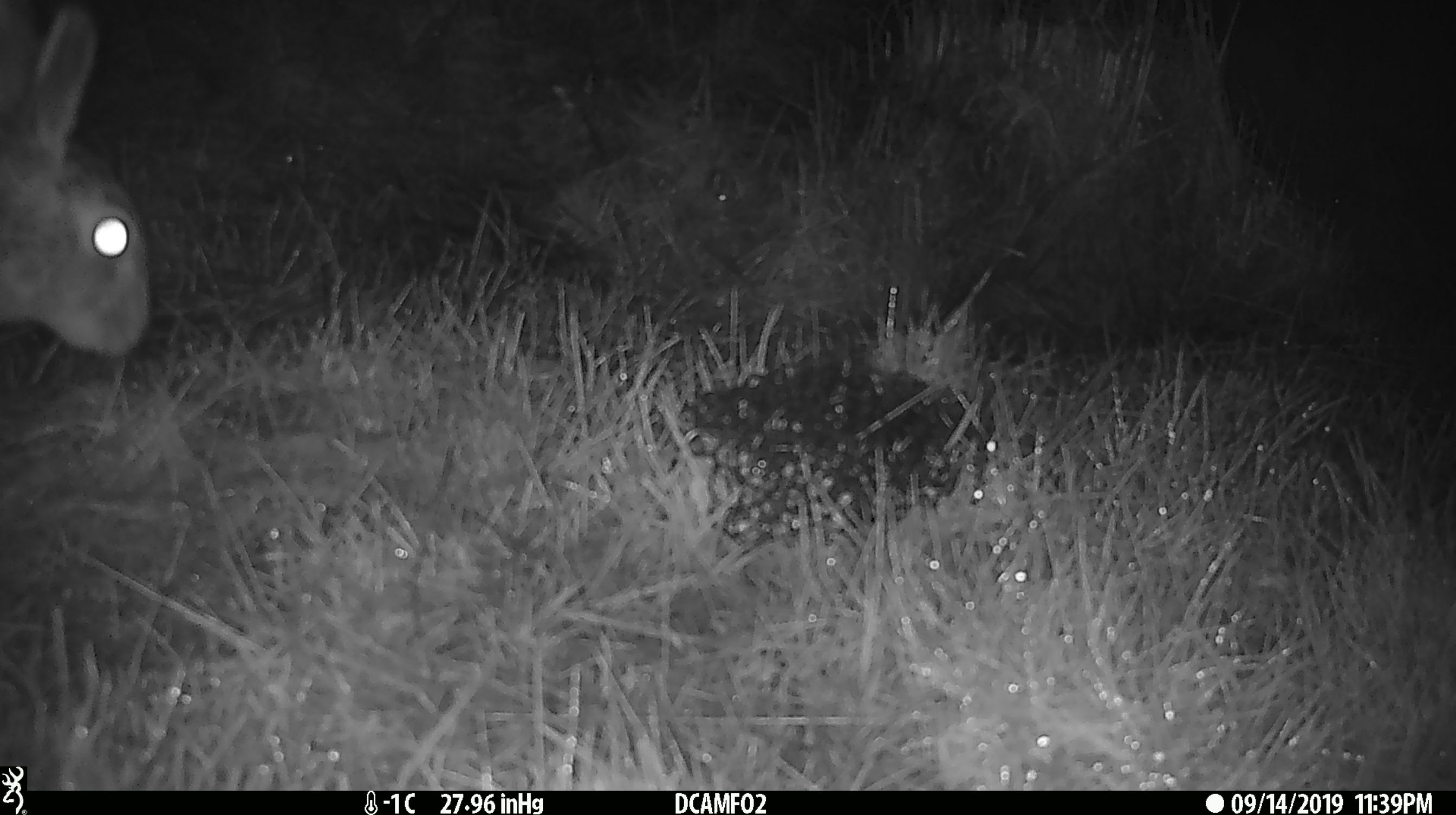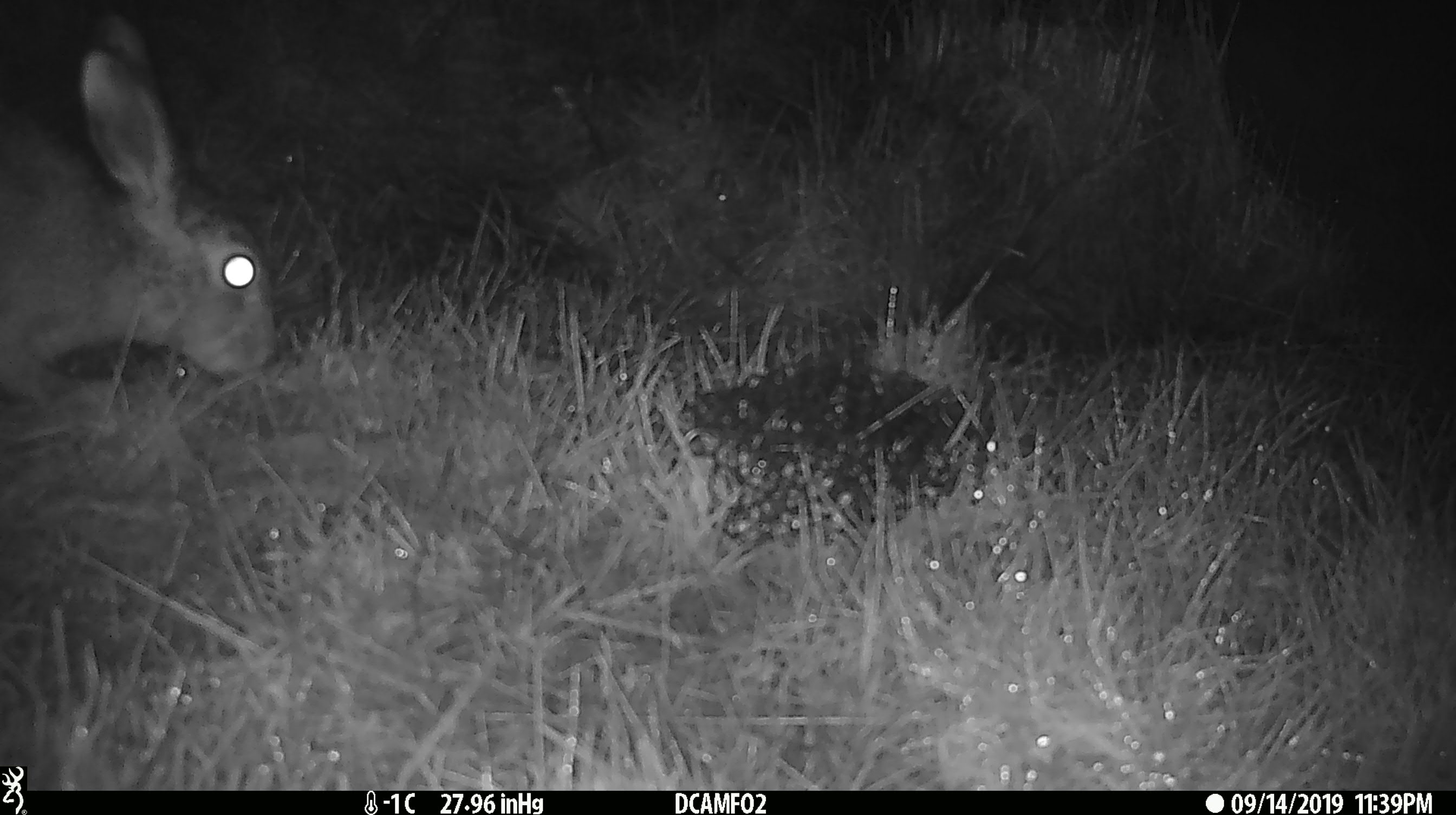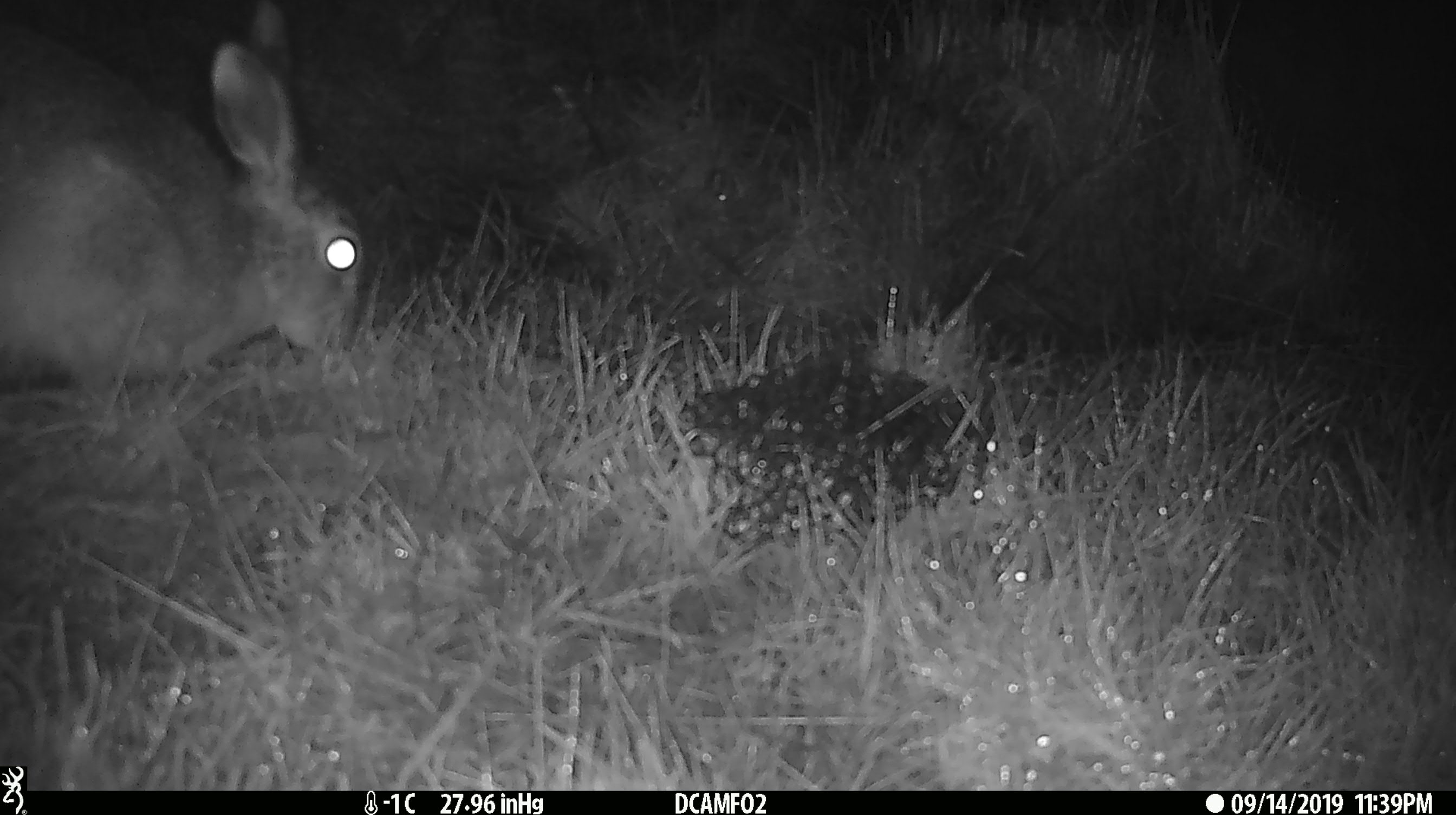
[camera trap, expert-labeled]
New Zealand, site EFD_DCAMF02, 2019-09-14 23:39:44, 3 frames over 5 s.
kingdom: Animalia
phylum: Chordata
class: Mammalia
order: Lagomorpha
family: Leporidae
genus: Lepus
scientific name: Lepus europaeus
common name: brown hare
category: hare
Hare (brown hare) (Lepus europaeus).